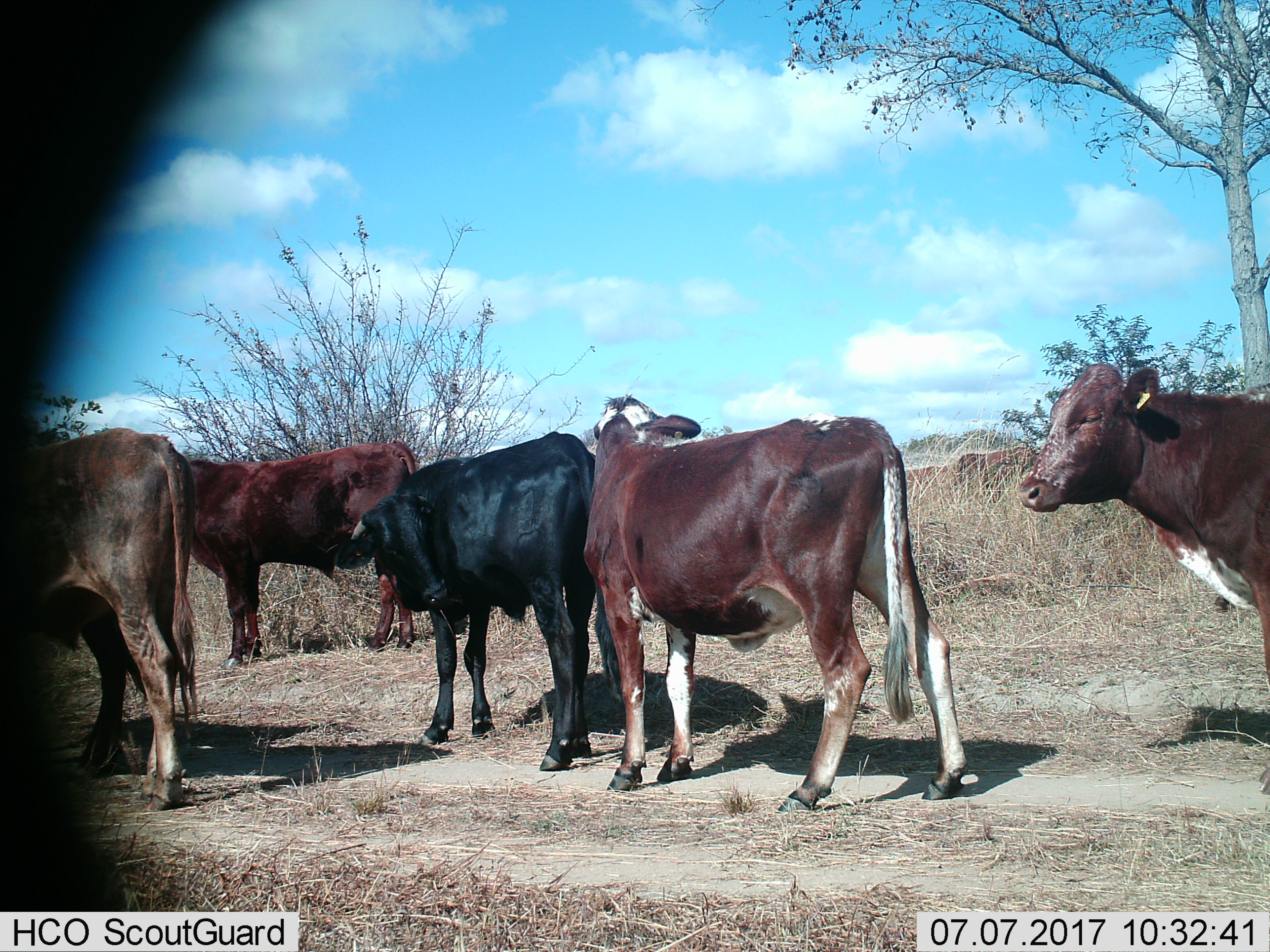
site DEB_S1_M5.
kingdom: Animalia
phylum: Chordata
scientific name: Vertebrata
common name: domestic animal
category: domesticanimal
Domesticanimal (domestic animal) (Vertebrata), count 6. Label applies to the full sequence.